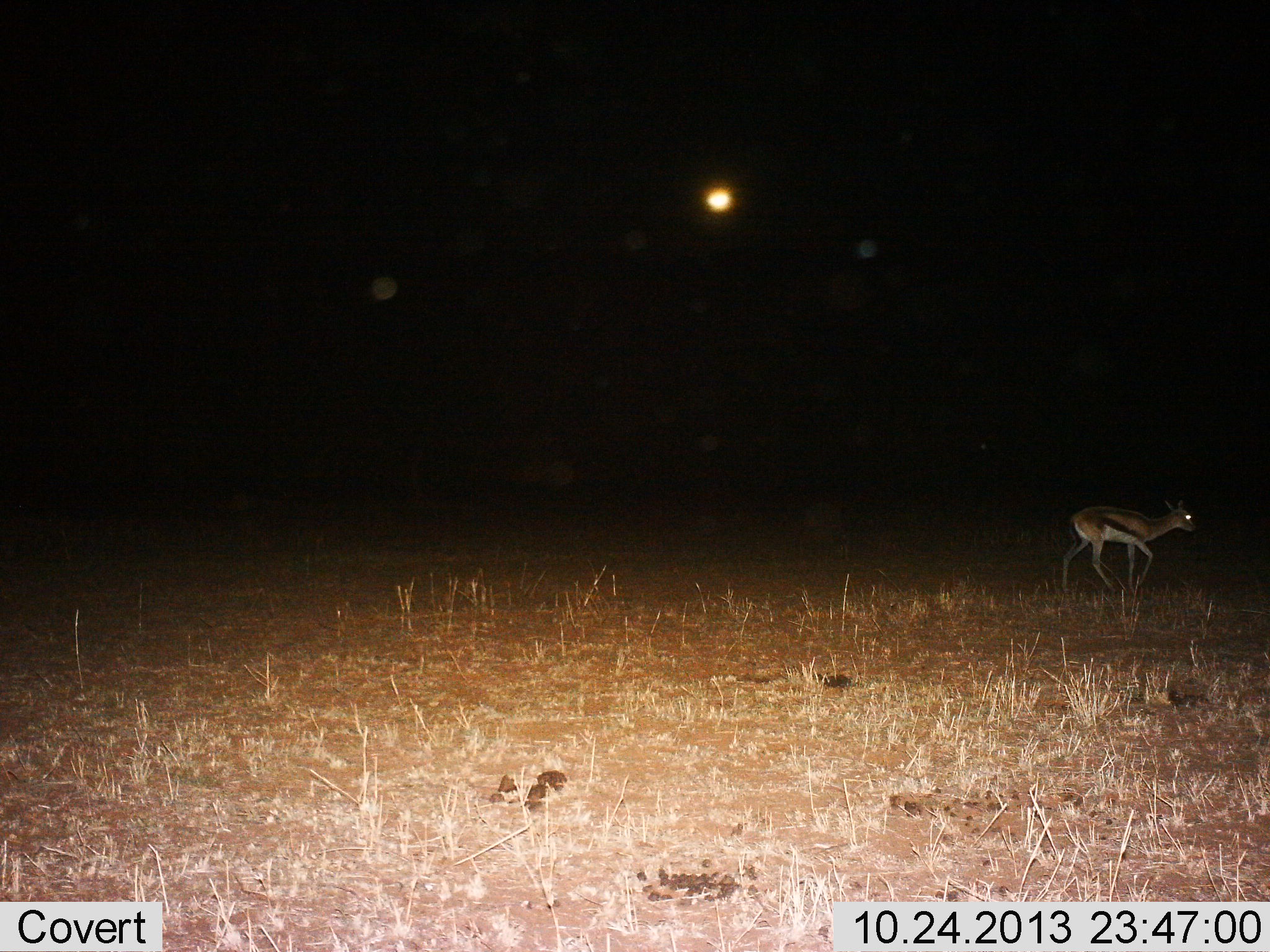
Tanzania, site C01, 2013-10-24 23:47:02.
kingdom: Animalia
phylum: Chordata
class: Mammalia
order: Artiodactyla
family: Bovidae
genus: Eudorcas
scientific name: Eudorcas thomsonii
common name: thomson's gazelle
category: gazellethomsons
Gazellethomsons (thomson's gazelle) (Eudorcas thomsonii), count 1. Behavior (volunteer vote fractions): standing 0%, resting 0%, moving 100%, interacting 0%. Young present (vote fraction): 0%. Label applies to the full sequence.